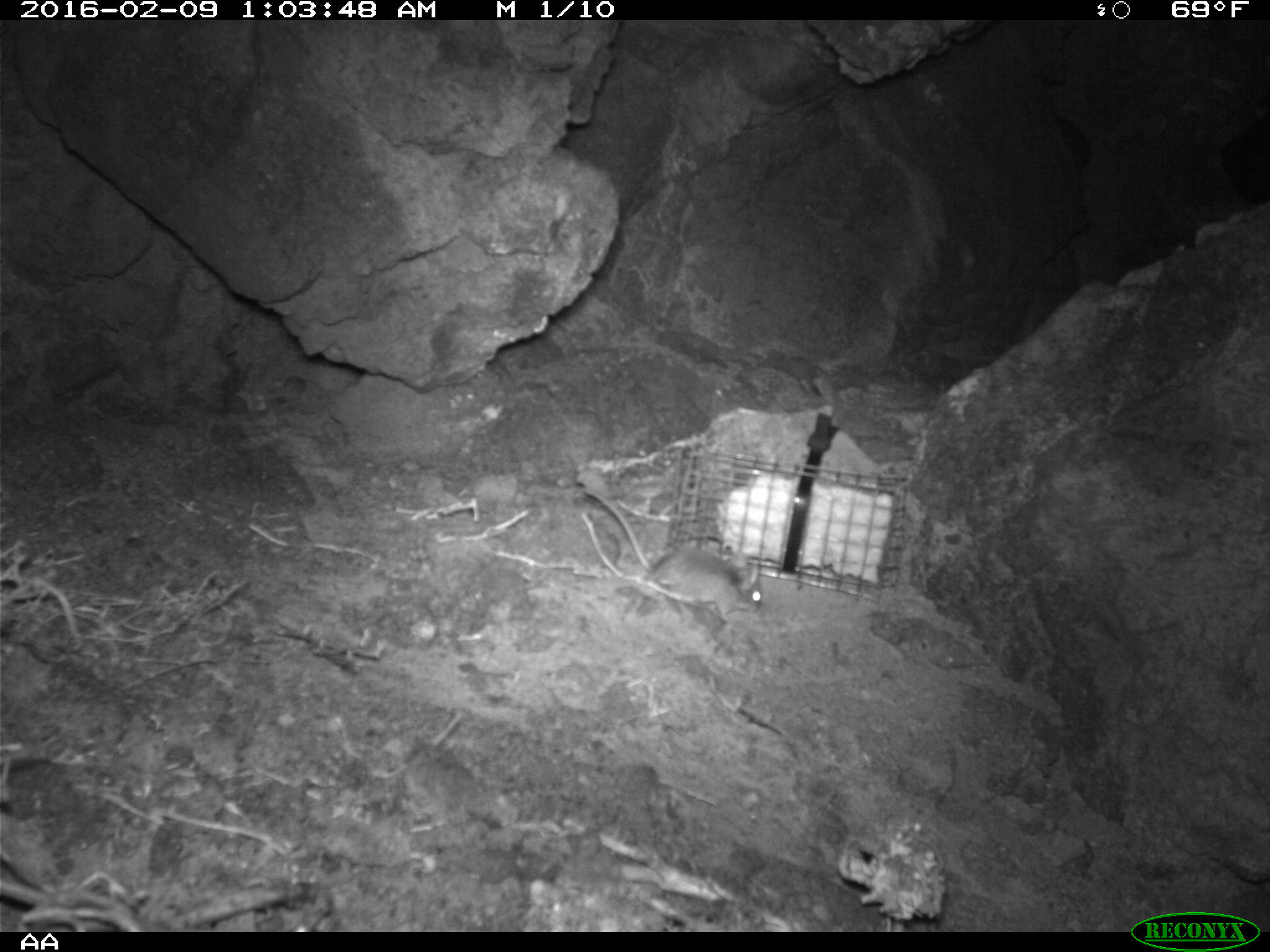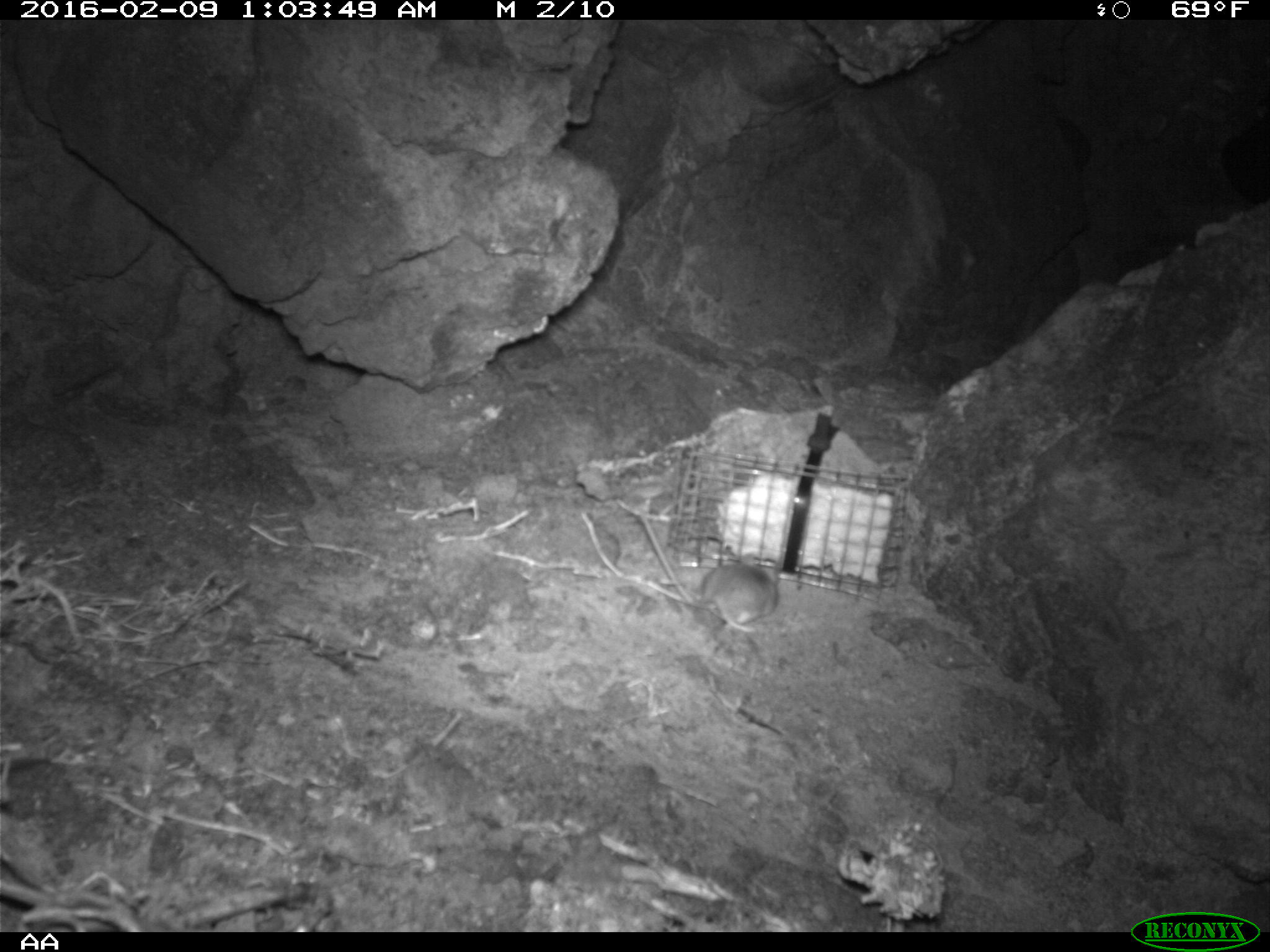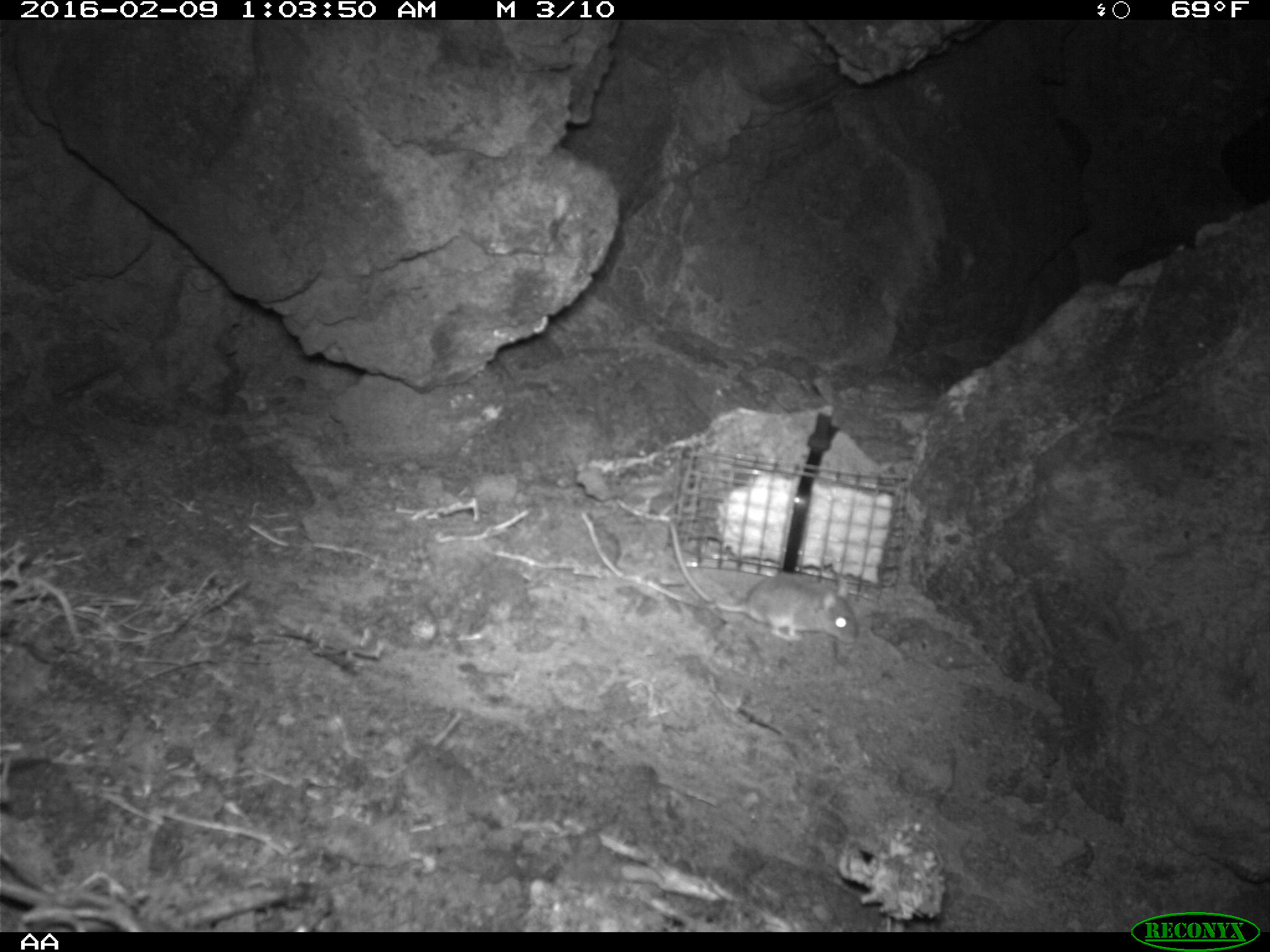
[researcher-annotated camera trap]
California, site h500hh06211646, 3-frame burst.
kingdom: Animalia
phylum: Chordata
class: Mammalia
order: Rodentia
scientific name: Rodentia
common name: rodent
Rodent (Rodentia).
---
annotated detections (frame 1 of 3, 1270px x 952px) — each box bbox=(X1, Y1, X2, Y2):
rodent: bbox=(582, 489, 764, 621)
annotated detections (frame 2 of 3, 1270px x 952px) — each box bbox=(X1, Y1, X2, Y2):
rodent: bbox=(638, 509, 778, 632)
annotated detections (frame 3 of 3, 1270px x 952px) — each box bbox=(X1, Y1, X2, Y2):
rodent: bbox=(666, 522, 859, 645)